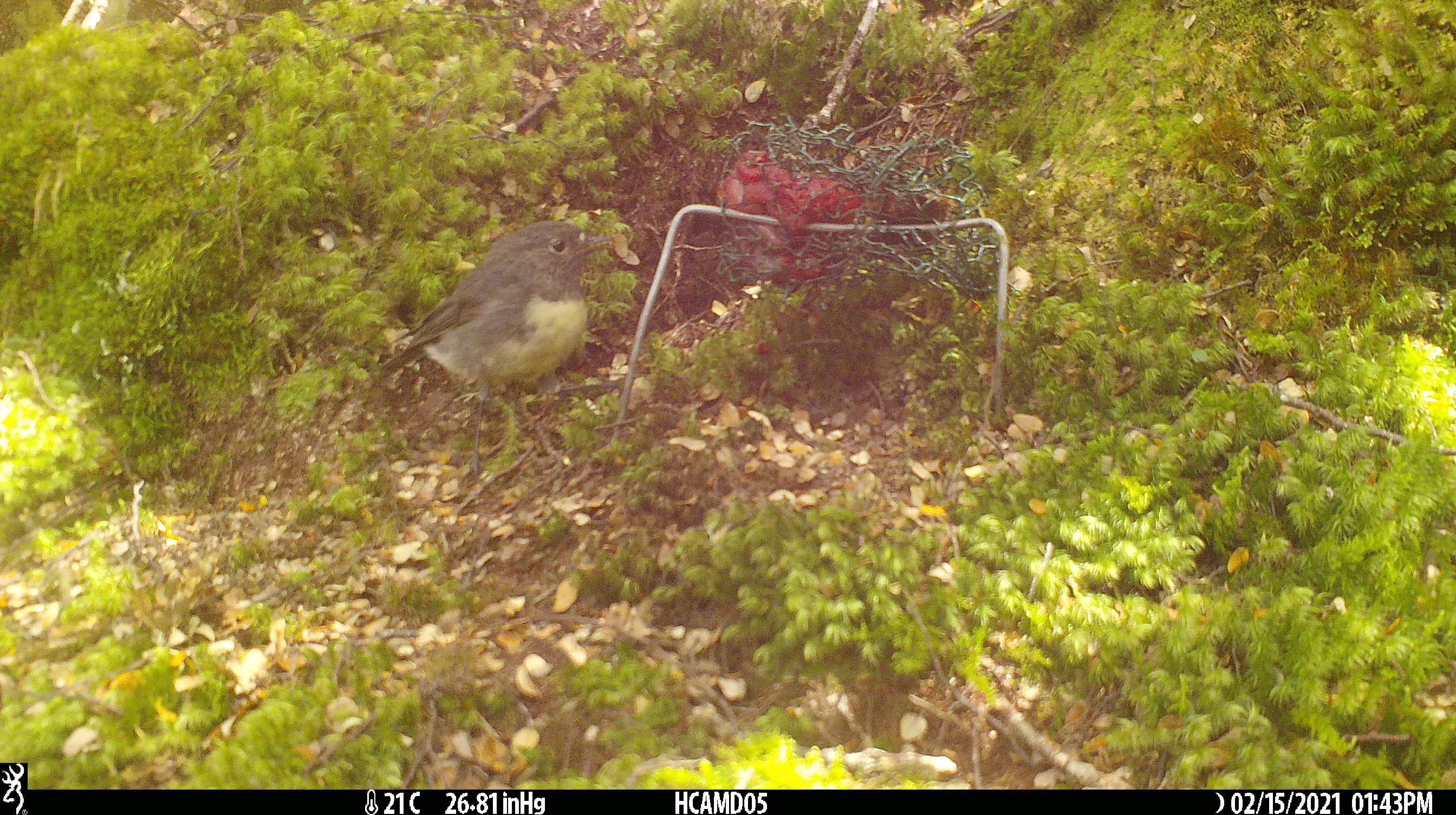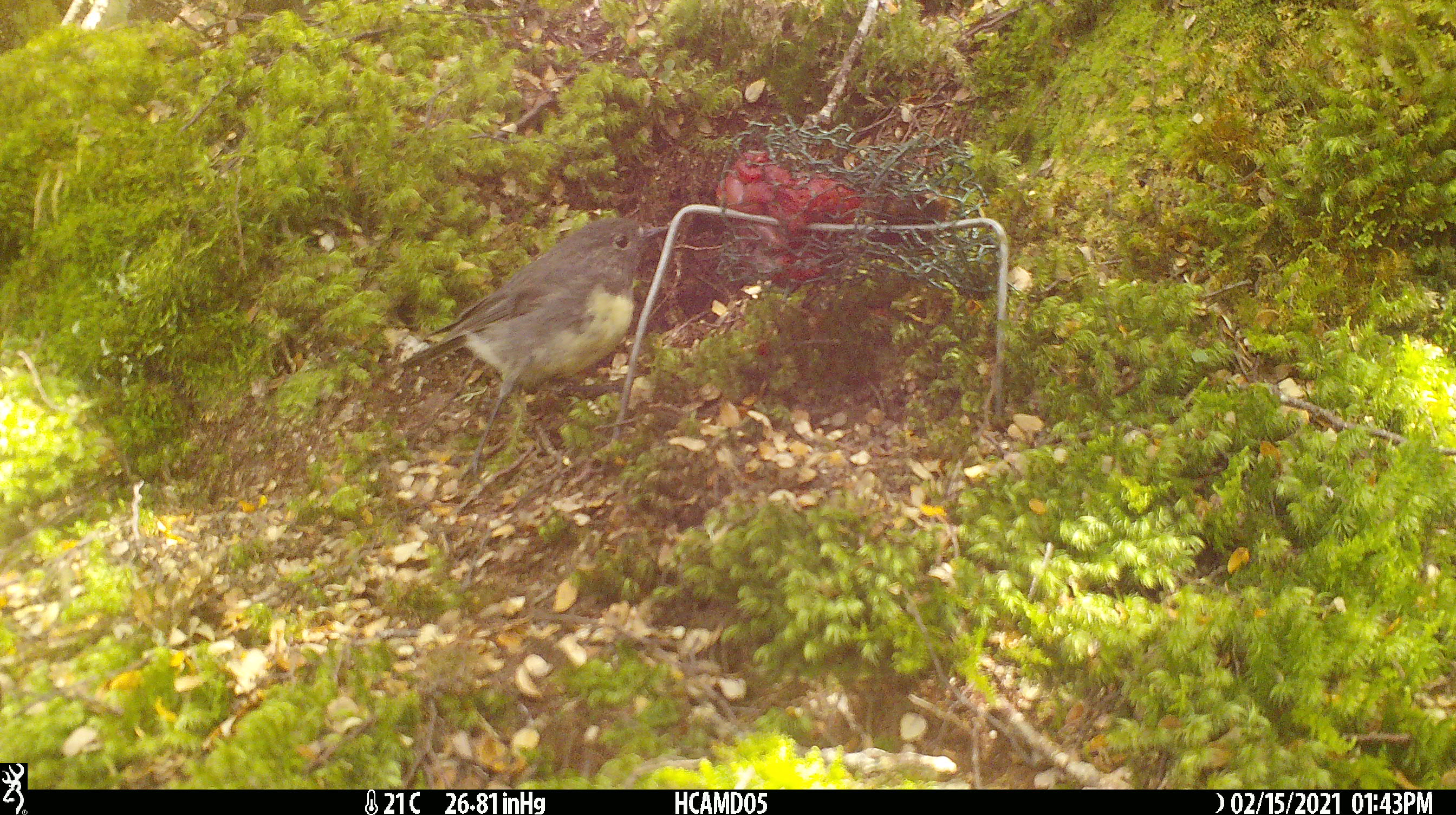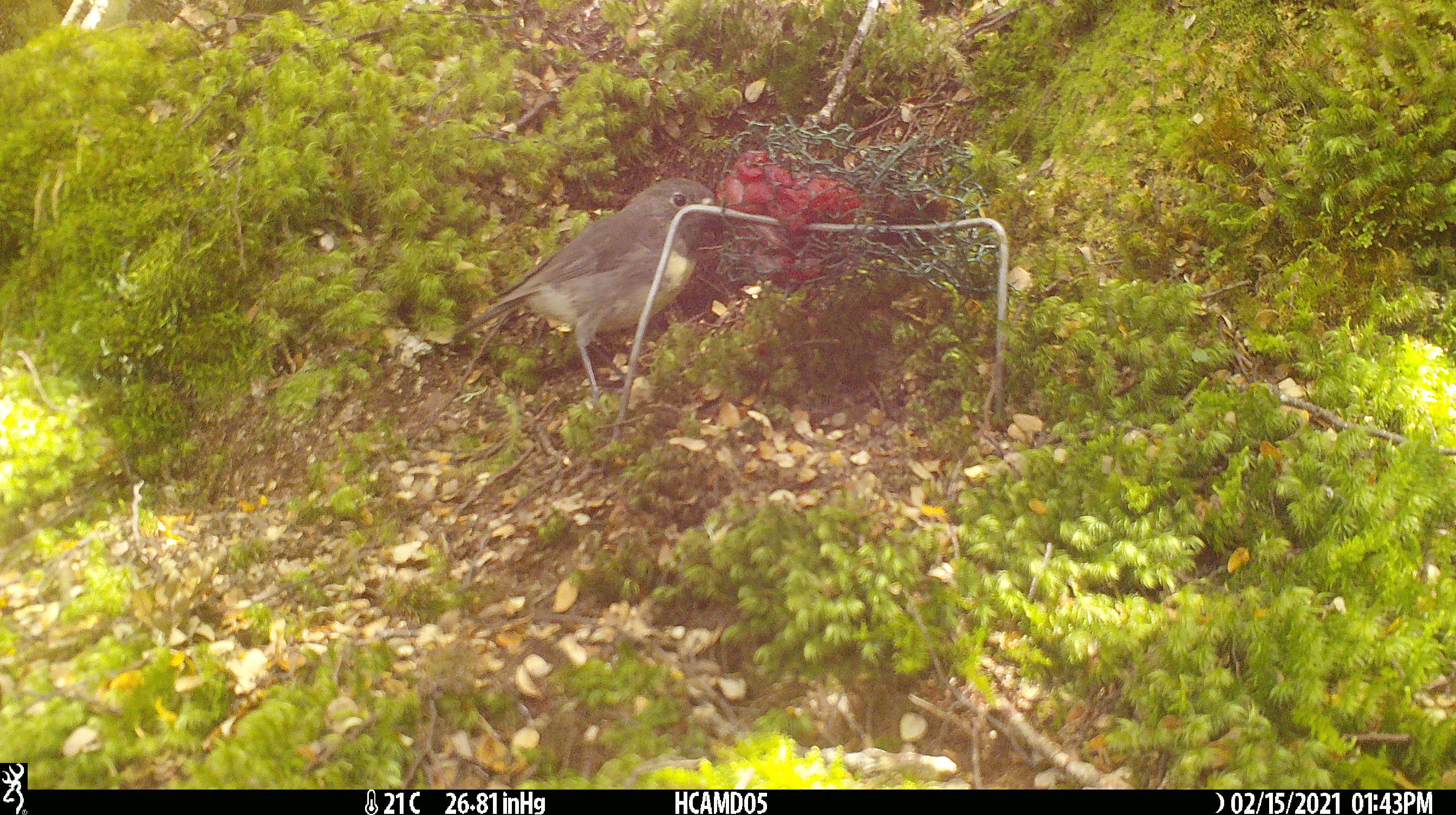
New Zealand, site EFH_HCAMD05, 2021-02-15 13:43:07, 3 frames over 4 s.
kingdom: Animalia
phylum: Chordata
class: Aves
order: Passeriformes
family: Petroicidae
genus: Petroica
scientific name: Petroica australis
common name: new zealand robin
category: robin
Robin (new zealand robin) (Petroica australis).